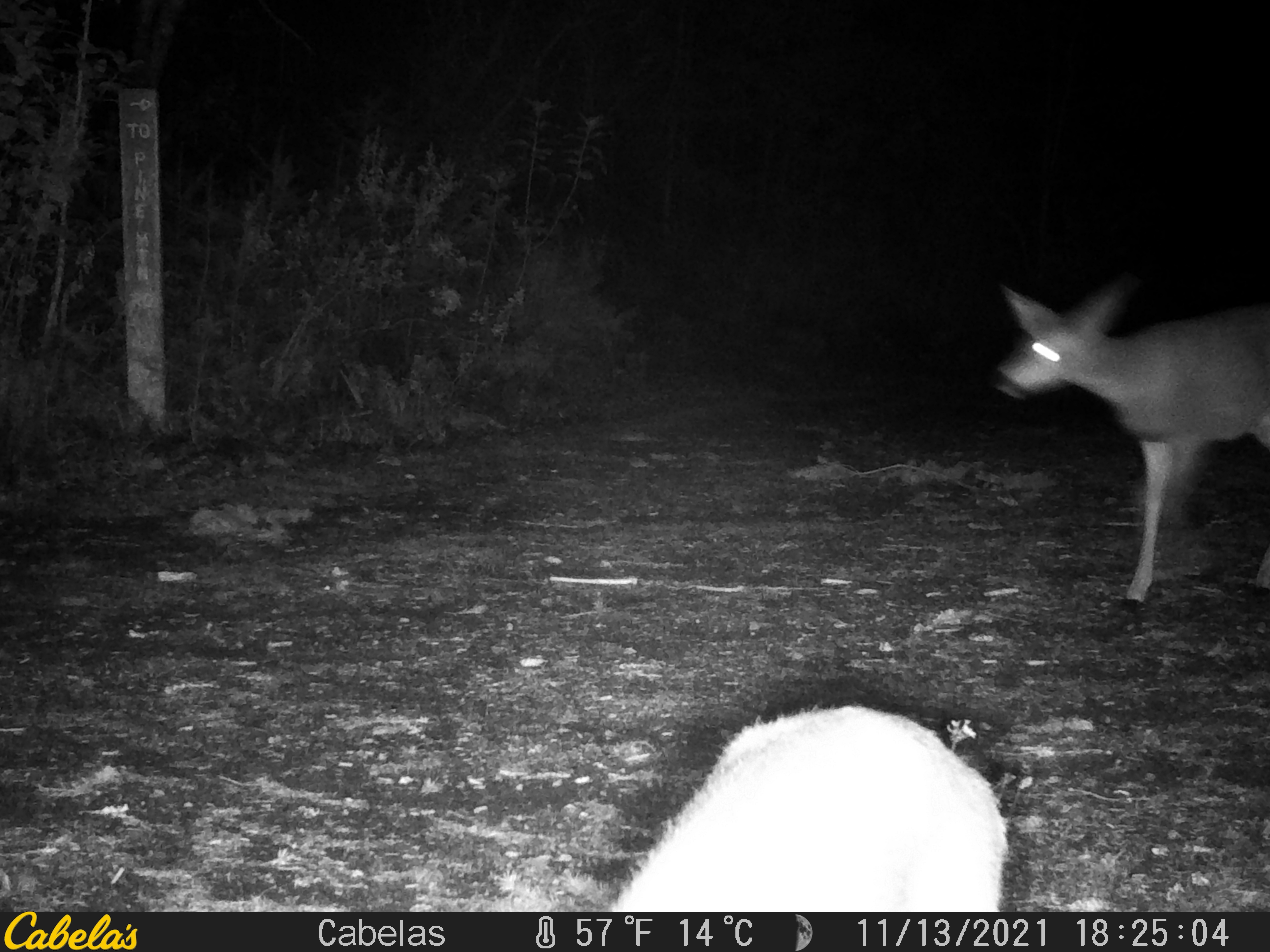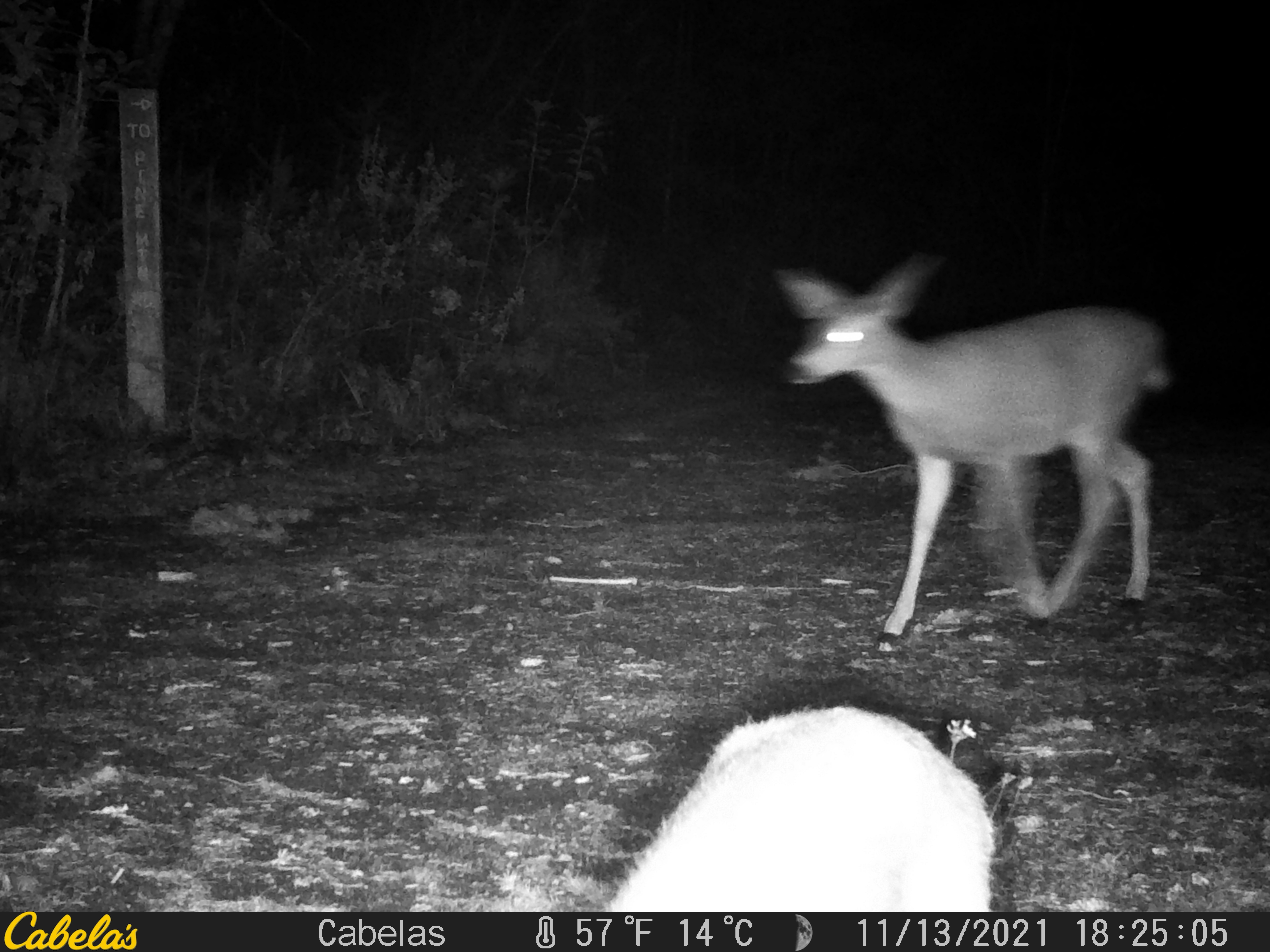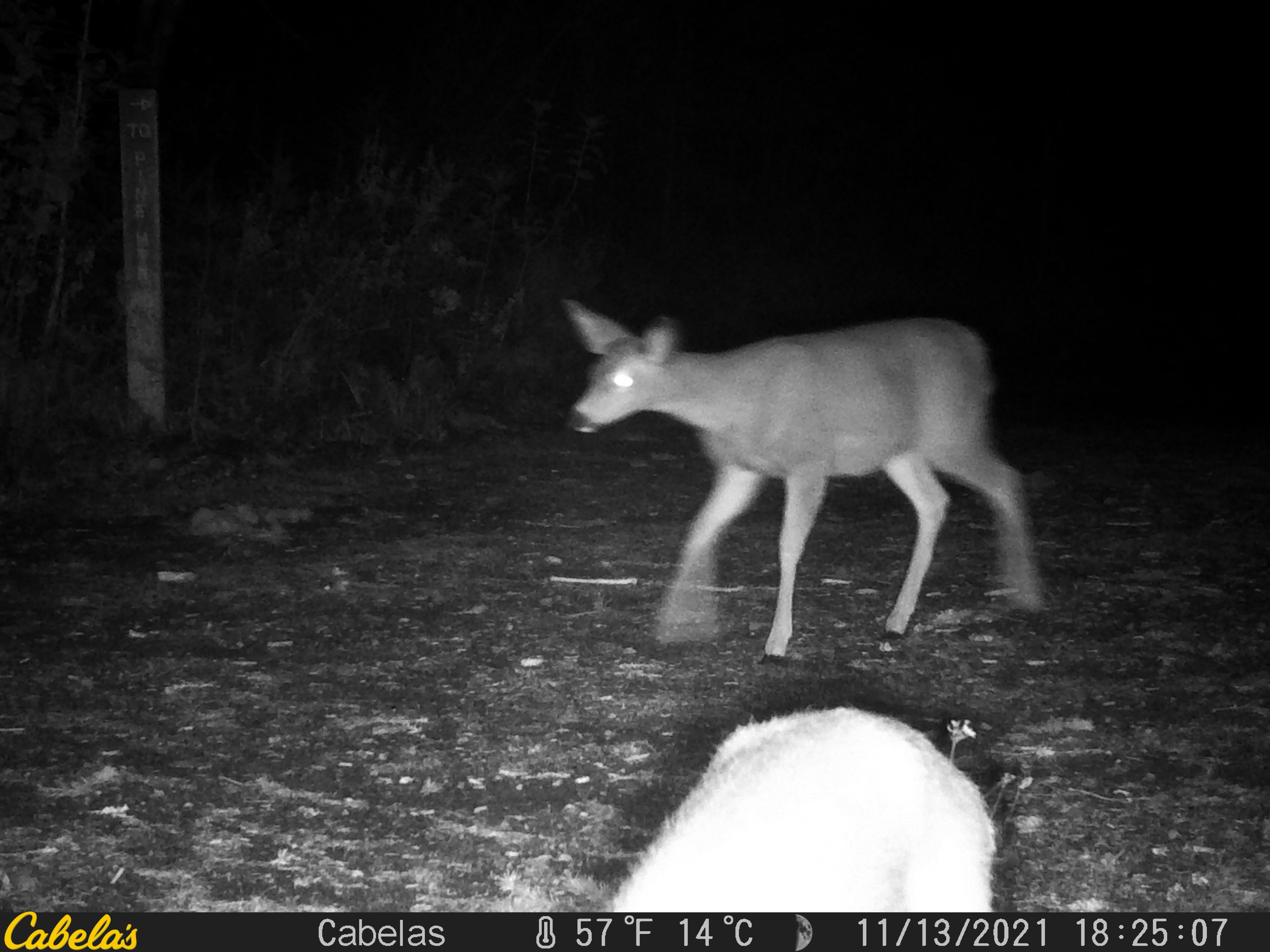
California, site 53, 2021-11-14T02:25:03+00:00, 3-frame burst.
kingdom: Animalia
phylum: Chordata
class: Mammalia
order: Artiodactyla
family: Cervidae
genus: Odocoileus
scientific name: Odocoileus hemionus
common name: mule deer